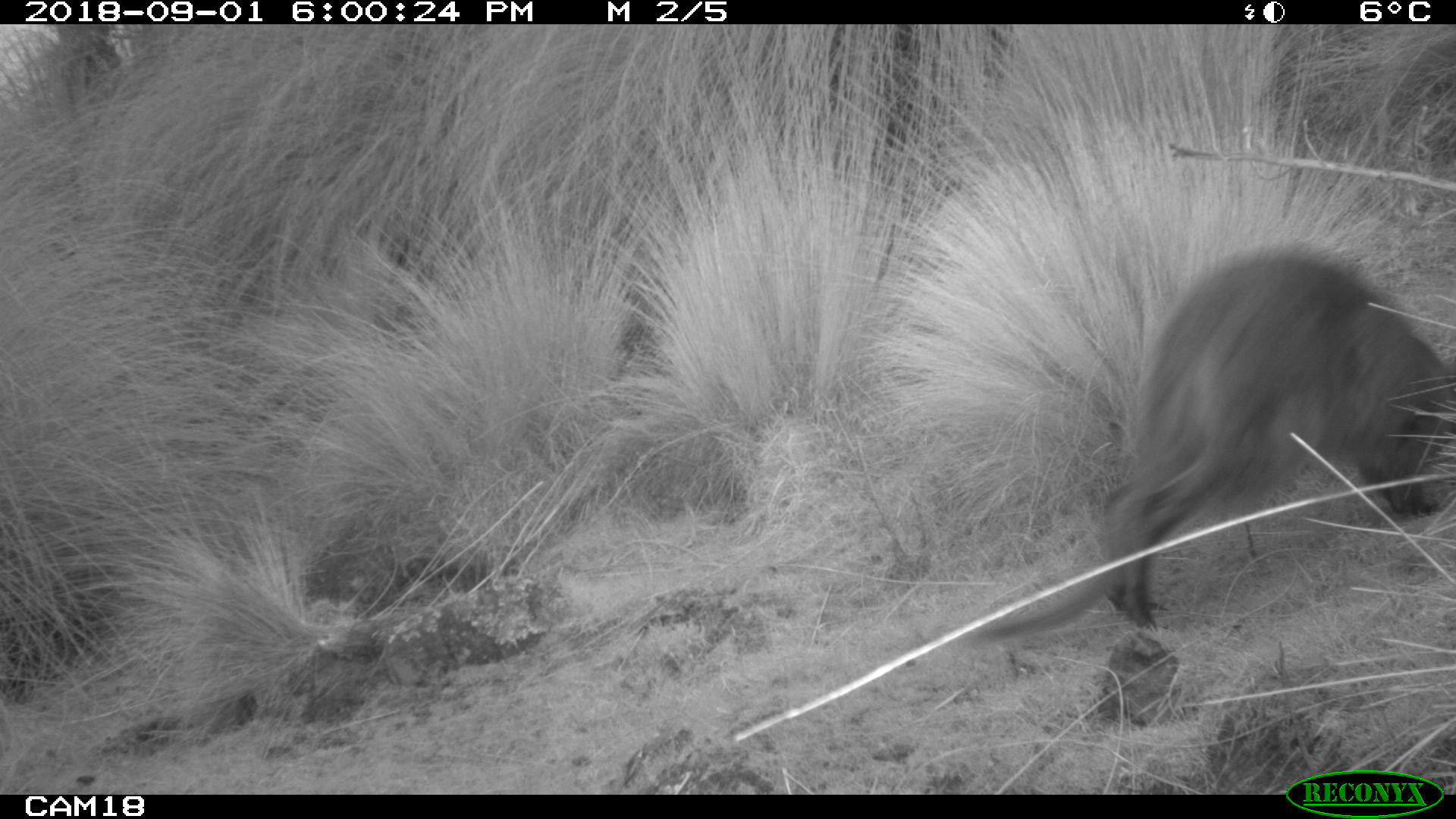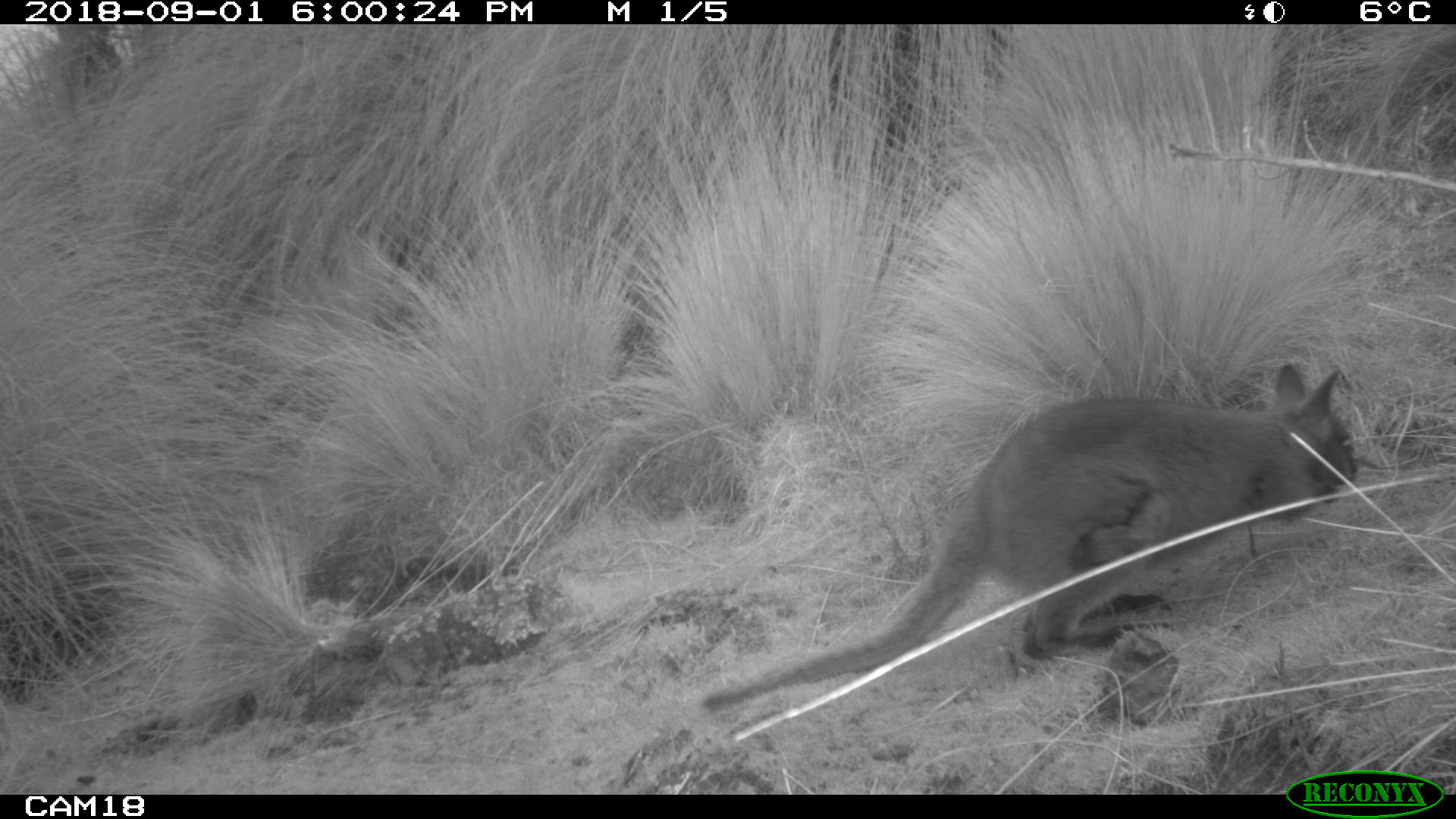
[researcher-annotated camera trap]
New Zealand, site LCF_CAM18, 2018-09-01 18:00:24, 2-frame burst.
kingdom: Animalia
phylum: Chordata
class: Mammalia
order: Diprotodontia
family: Macropodidae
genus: Notamacropus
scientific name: Notamacropus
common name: wallaby